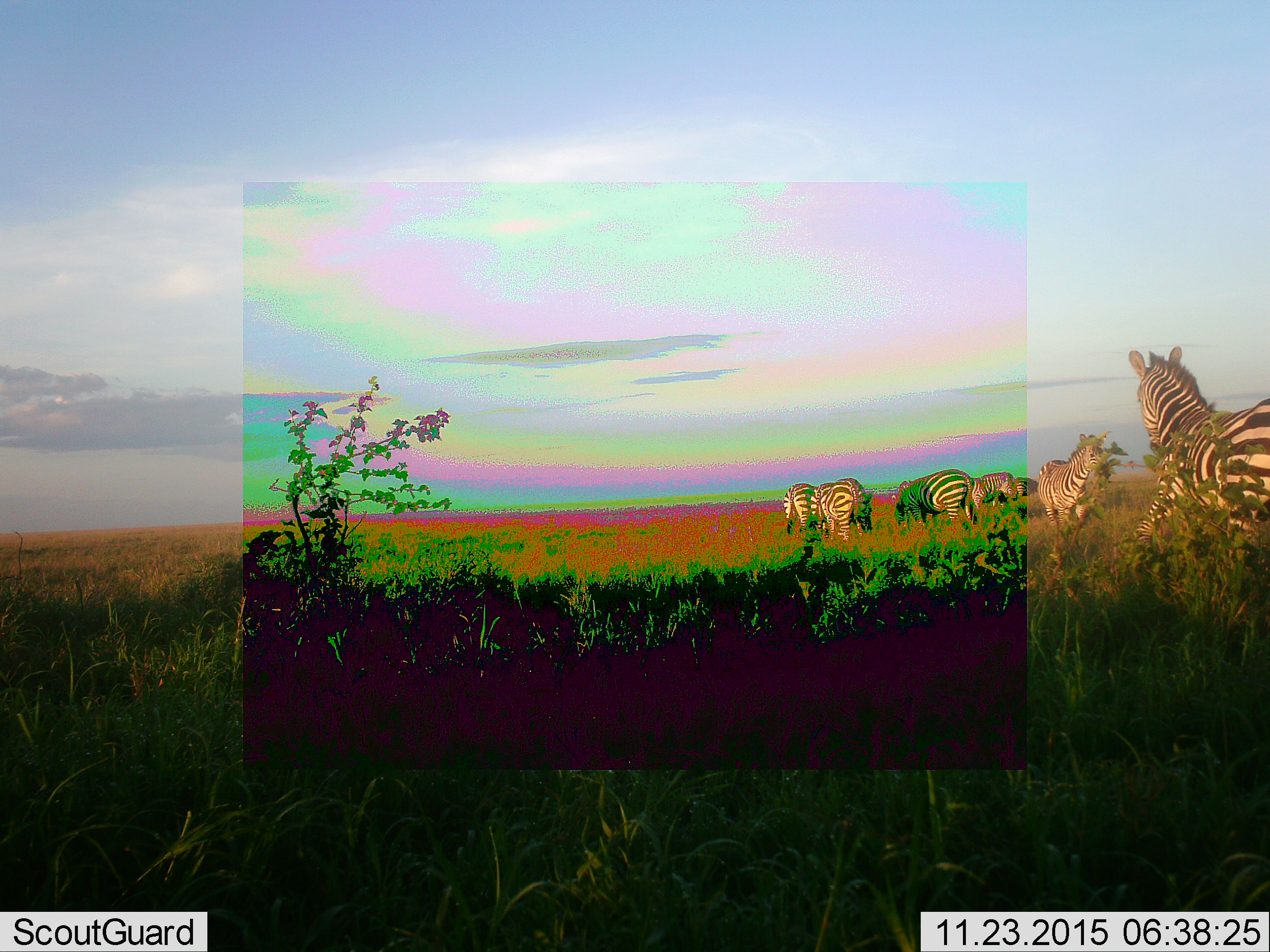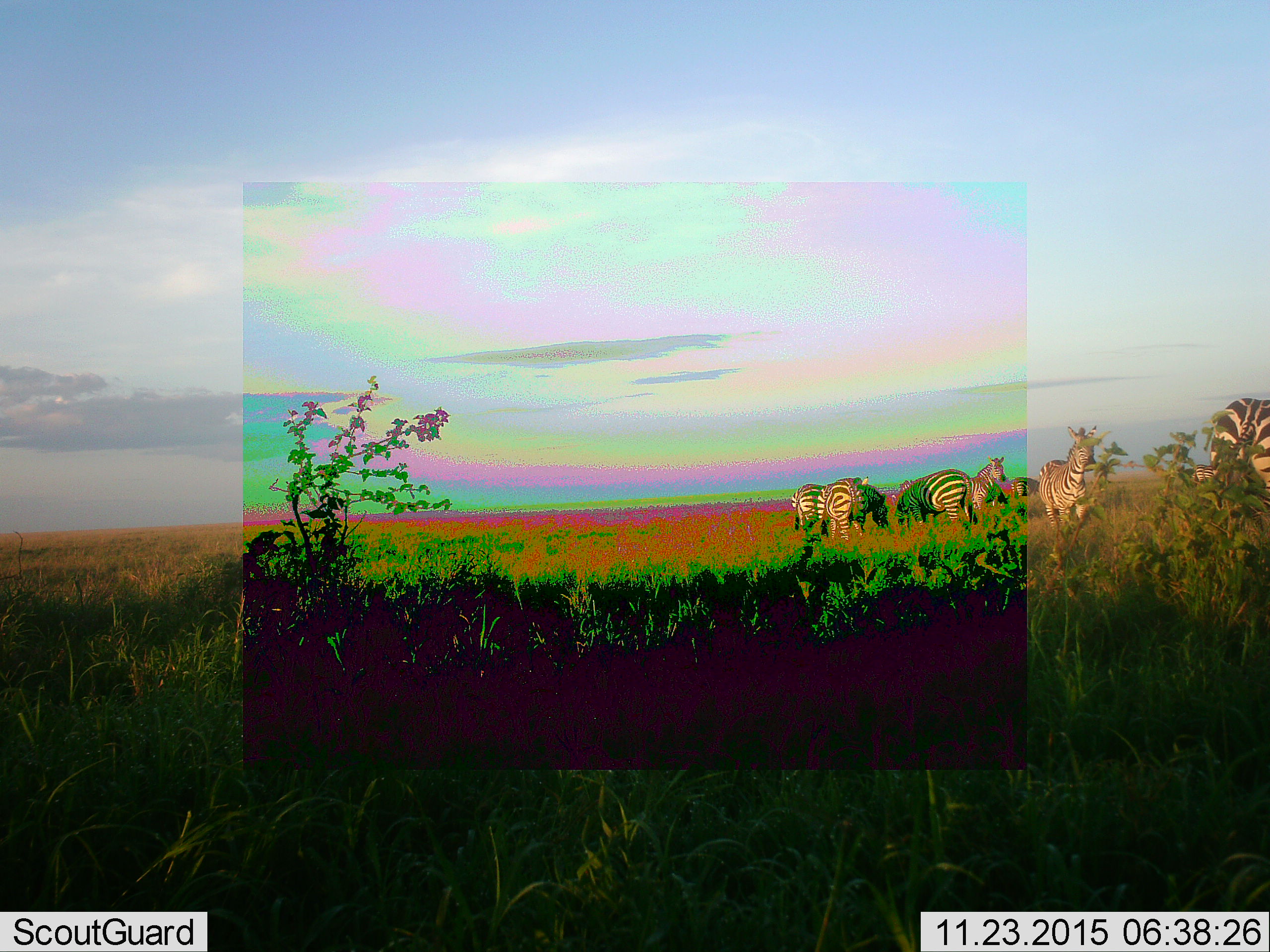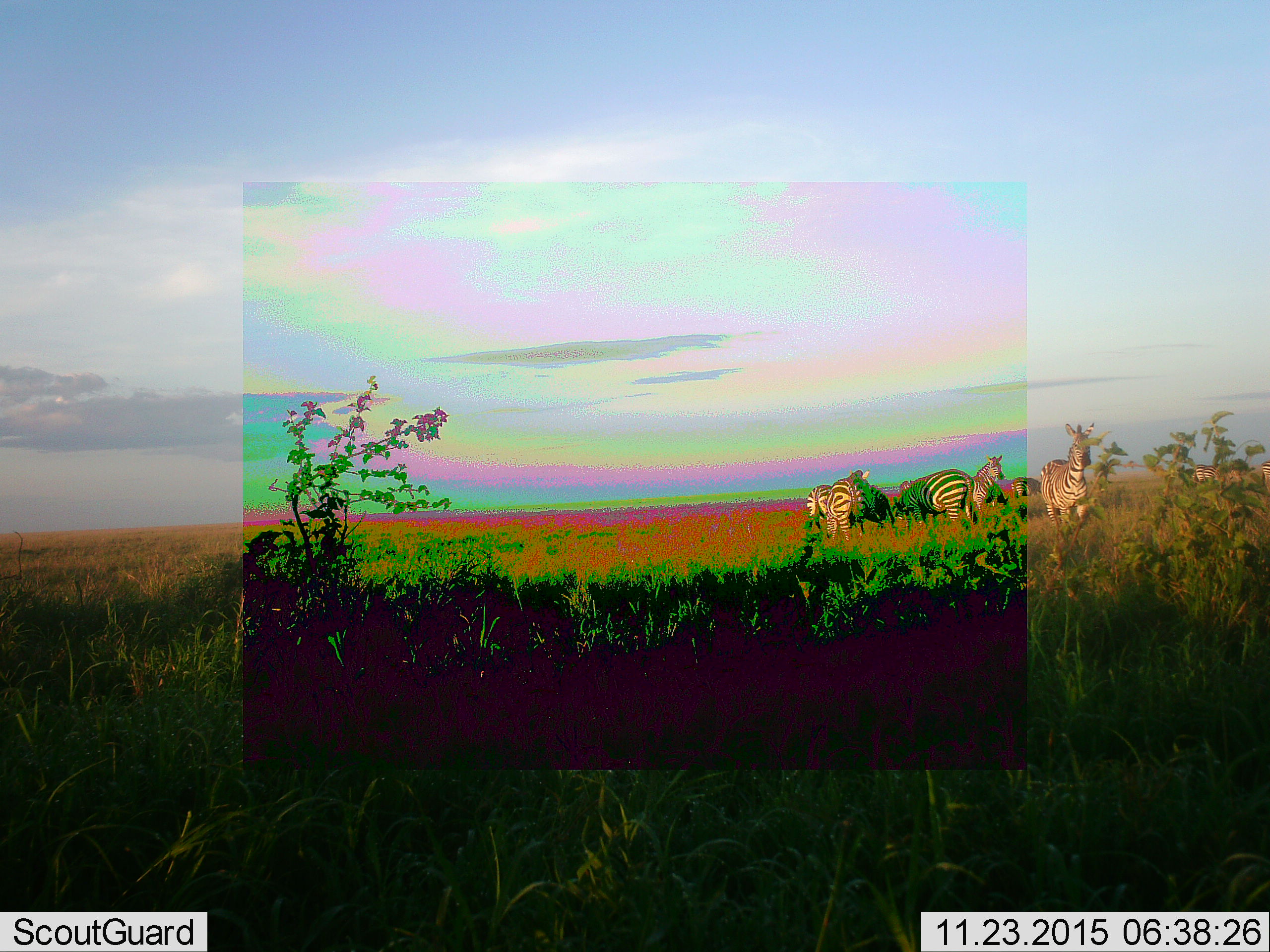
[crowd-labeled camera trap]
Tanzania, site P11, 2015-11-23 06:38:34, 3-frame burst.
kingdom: Animalia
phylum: Chordata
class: Mammalia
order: Perissodactyla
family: Equidae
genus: Equus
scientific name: Equus quagga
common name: plains zebra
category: zebra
Zebra (plains zebra) (Equus quagga), count 7. Behavior (volunteer vote fractions): standing 89%, resting 0%, moving 67%, interacting 22%. Young present (vote fraction): 0%. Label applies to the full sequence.